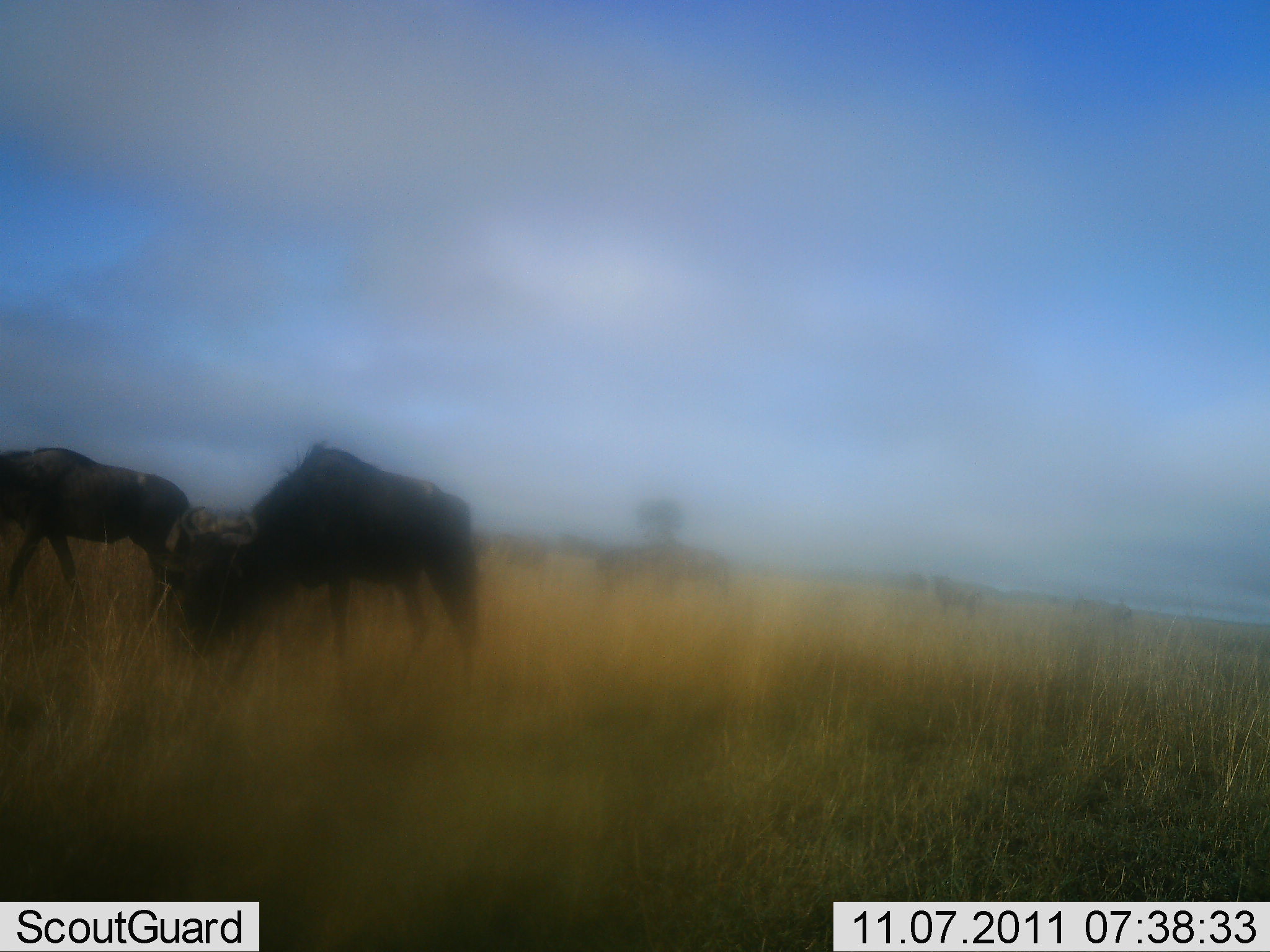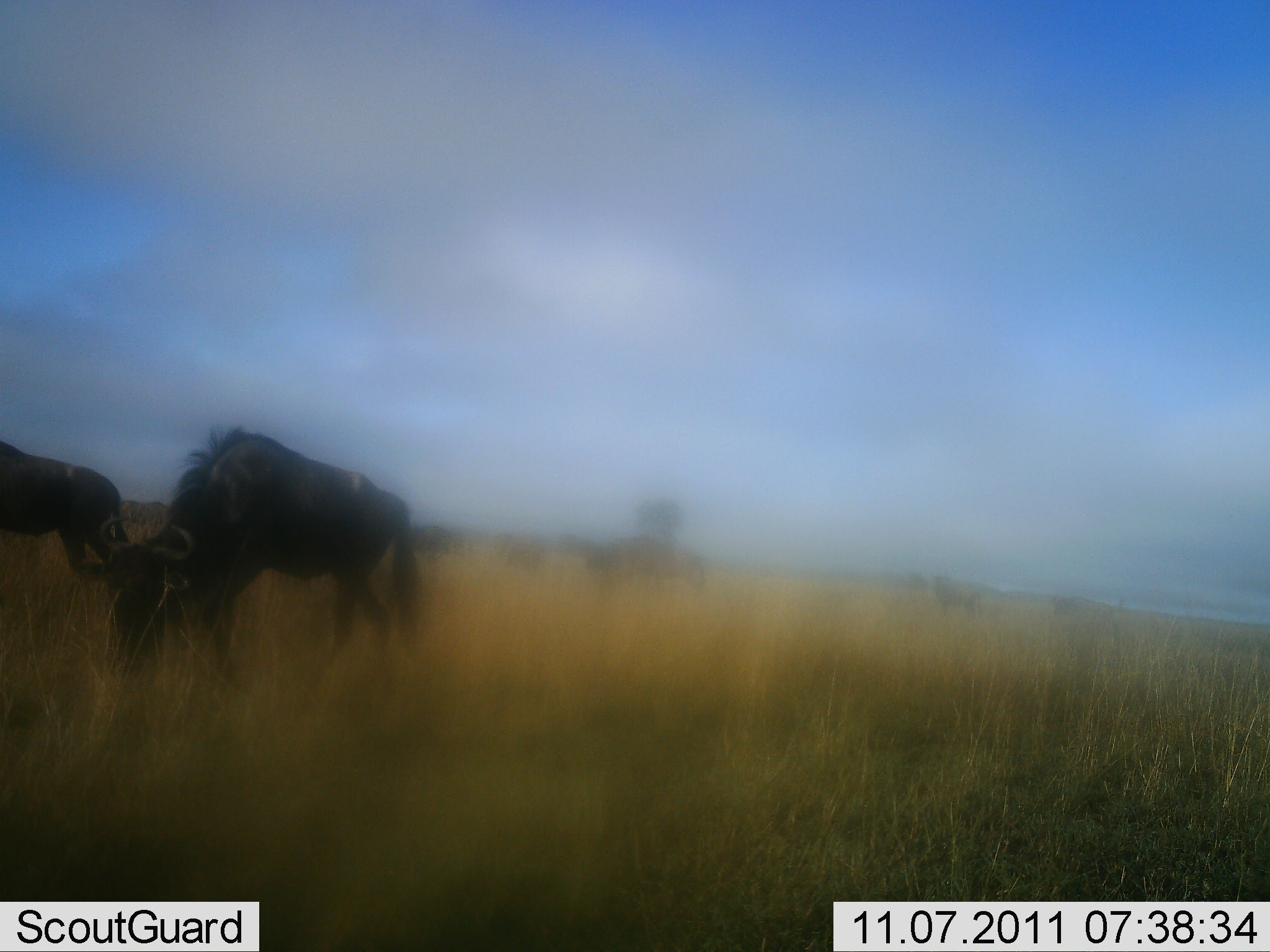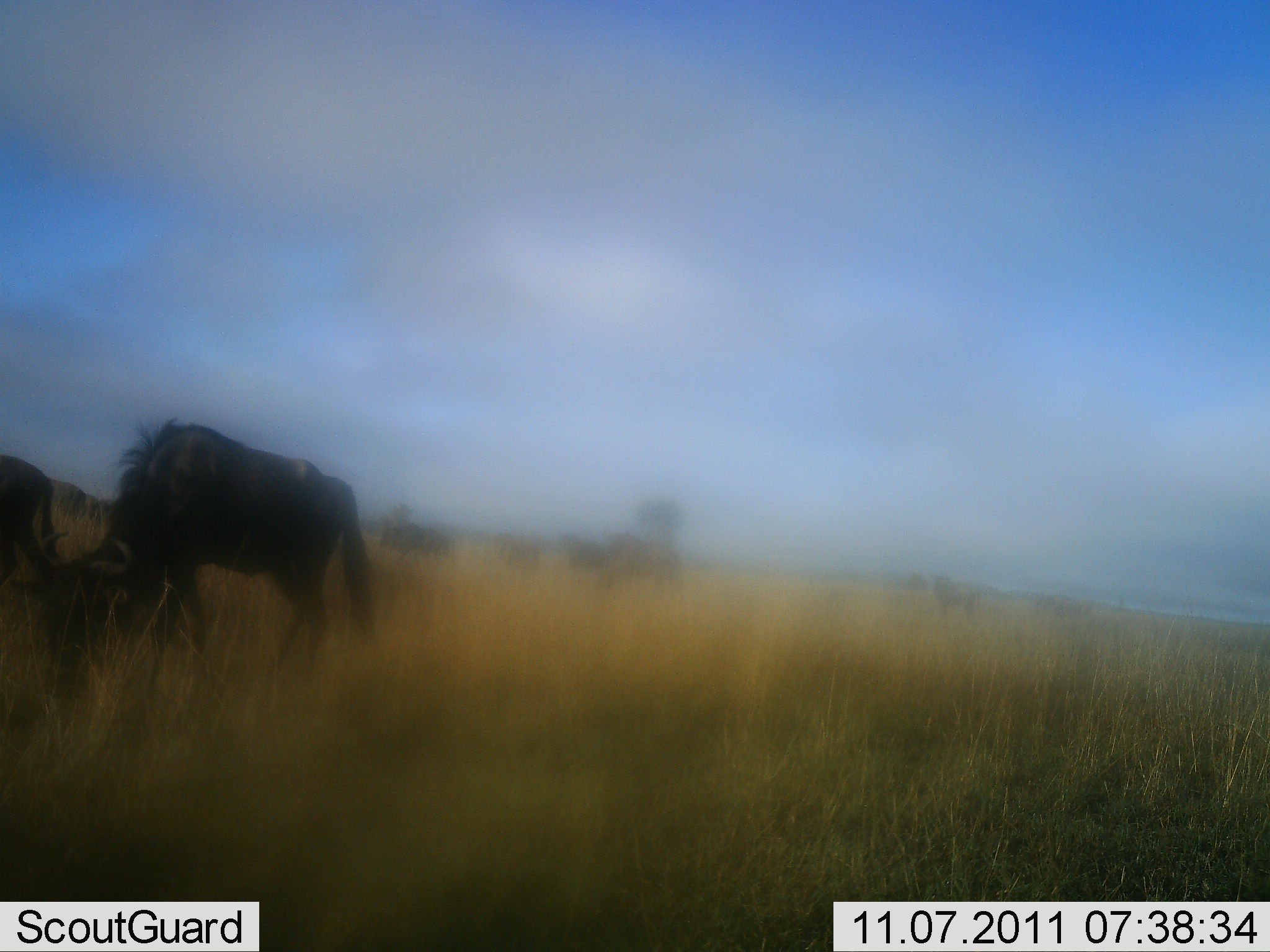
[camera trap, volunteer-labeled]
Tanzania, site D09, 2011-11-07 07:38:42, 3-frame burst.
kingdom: Animalia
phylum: Chordata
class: Mammalia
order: Artiodactyla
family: Bovidae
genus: Connochaetes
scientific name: Connochaetes taurinus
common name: blue wildebeest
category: wildebeest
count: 8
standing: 8%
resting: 0%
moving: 92%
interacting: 0%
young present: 0%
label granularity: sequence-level